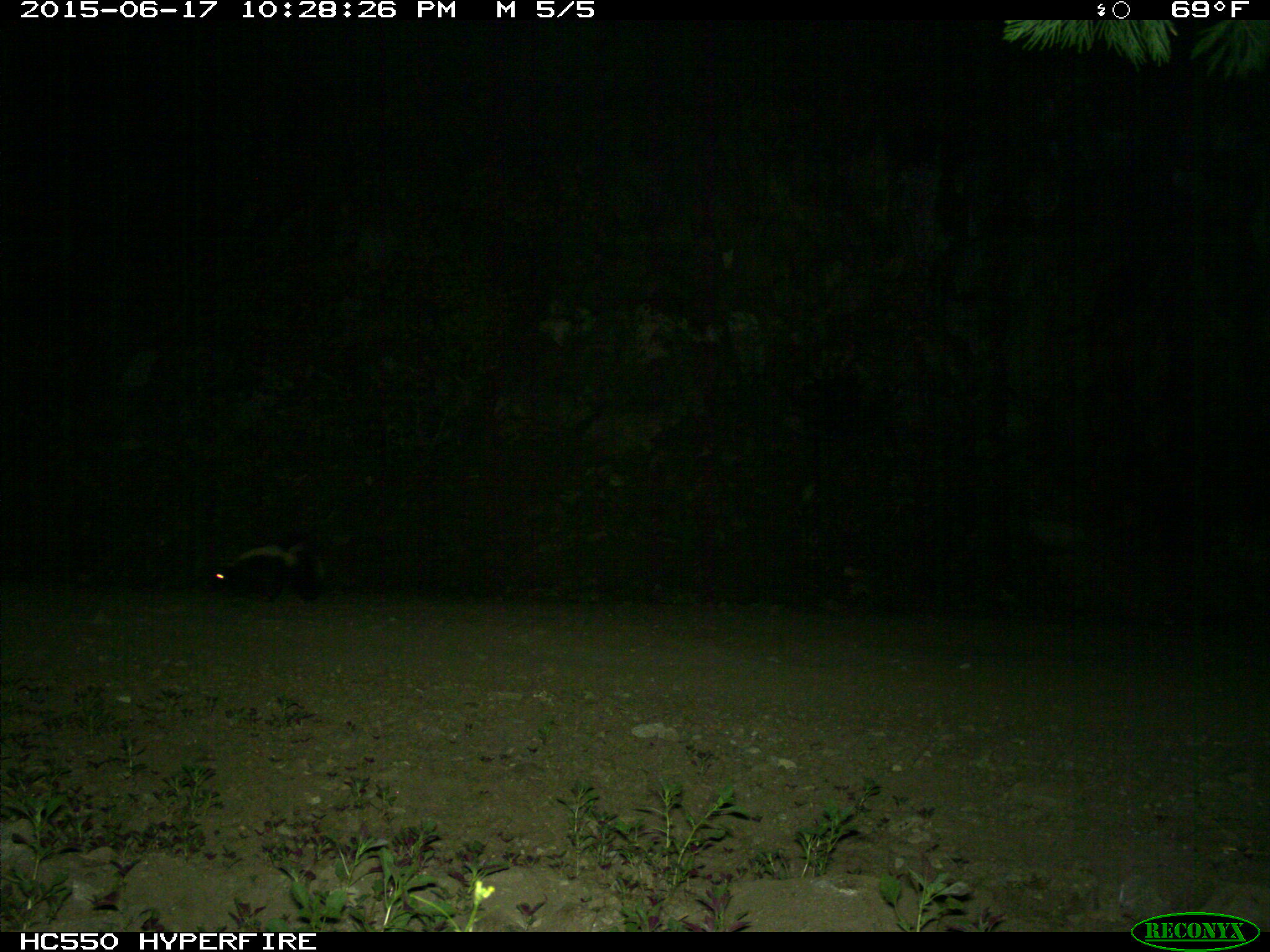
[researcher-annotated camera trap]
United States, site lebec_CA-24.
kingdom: Animalia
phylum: Chordata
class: Mammalia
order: Carnivora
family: Mephitidae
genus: Mephitis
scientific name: Mephitis mephitis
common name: striped skunk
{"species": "Mephitis mephitis (striped skunk)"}